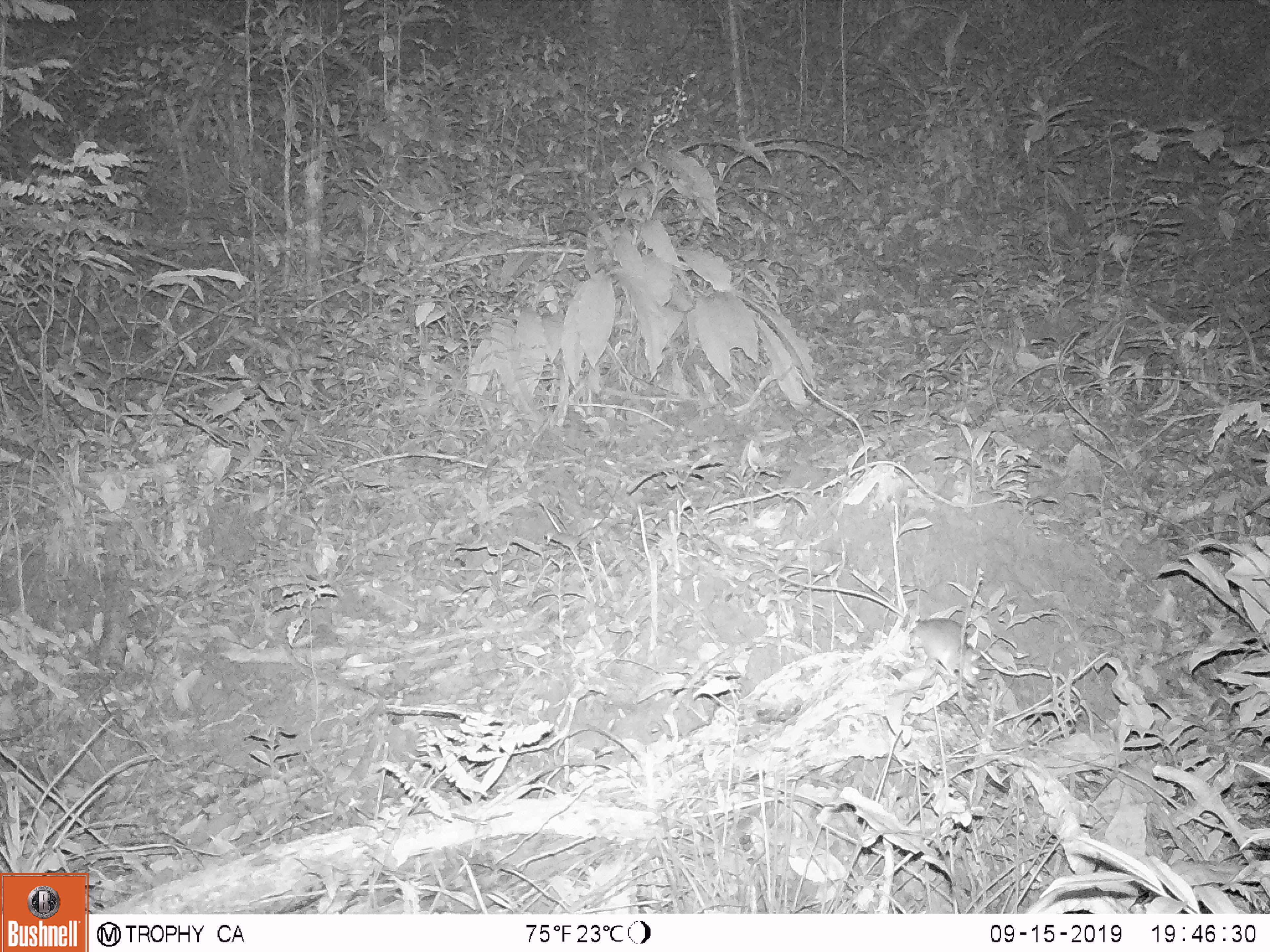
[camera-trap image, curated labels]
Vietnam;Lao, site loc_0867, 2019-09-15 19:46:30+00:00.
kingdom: Animalia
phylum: Chordata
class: Mammalia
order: Rodentia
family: Muridae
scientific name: Muridae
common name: old-world mice and rats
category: unidentified murid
Unidentified murid (old-world mice and rats) (Muridae). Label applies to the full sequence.